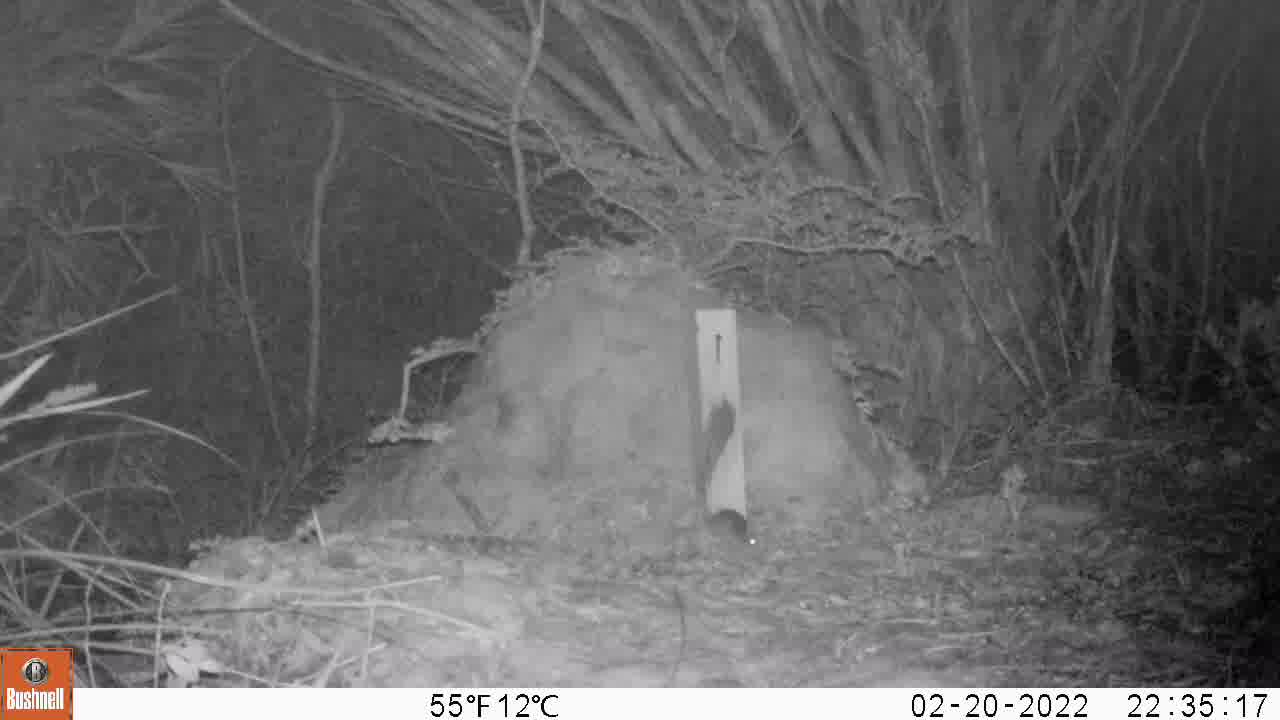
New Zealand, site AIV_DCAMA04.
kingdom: Animalia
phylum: Chordata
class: Mammalia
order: Rodentia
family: Muridae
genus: Mus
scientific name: Mus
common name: mouse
Mouse (Mus).